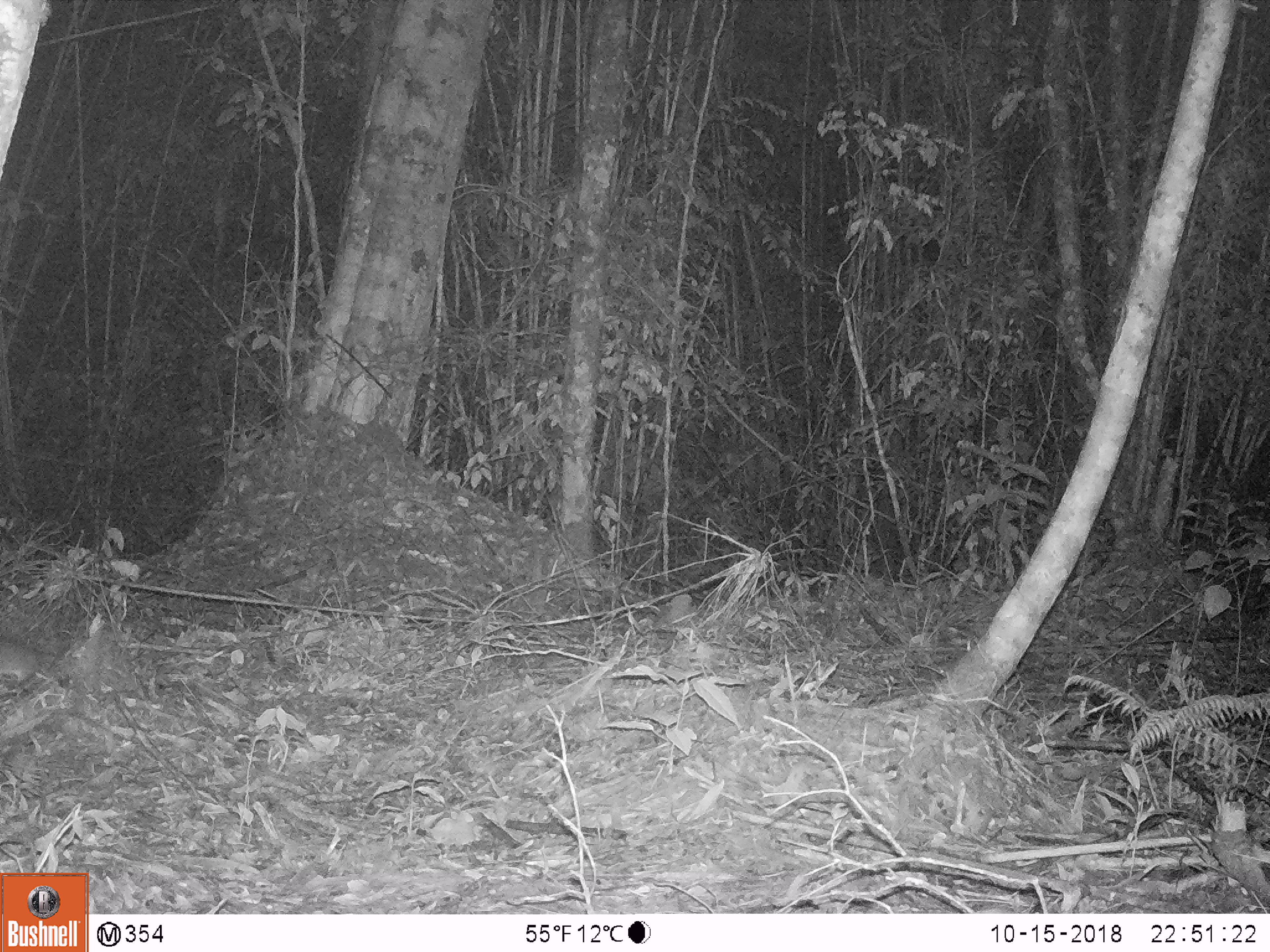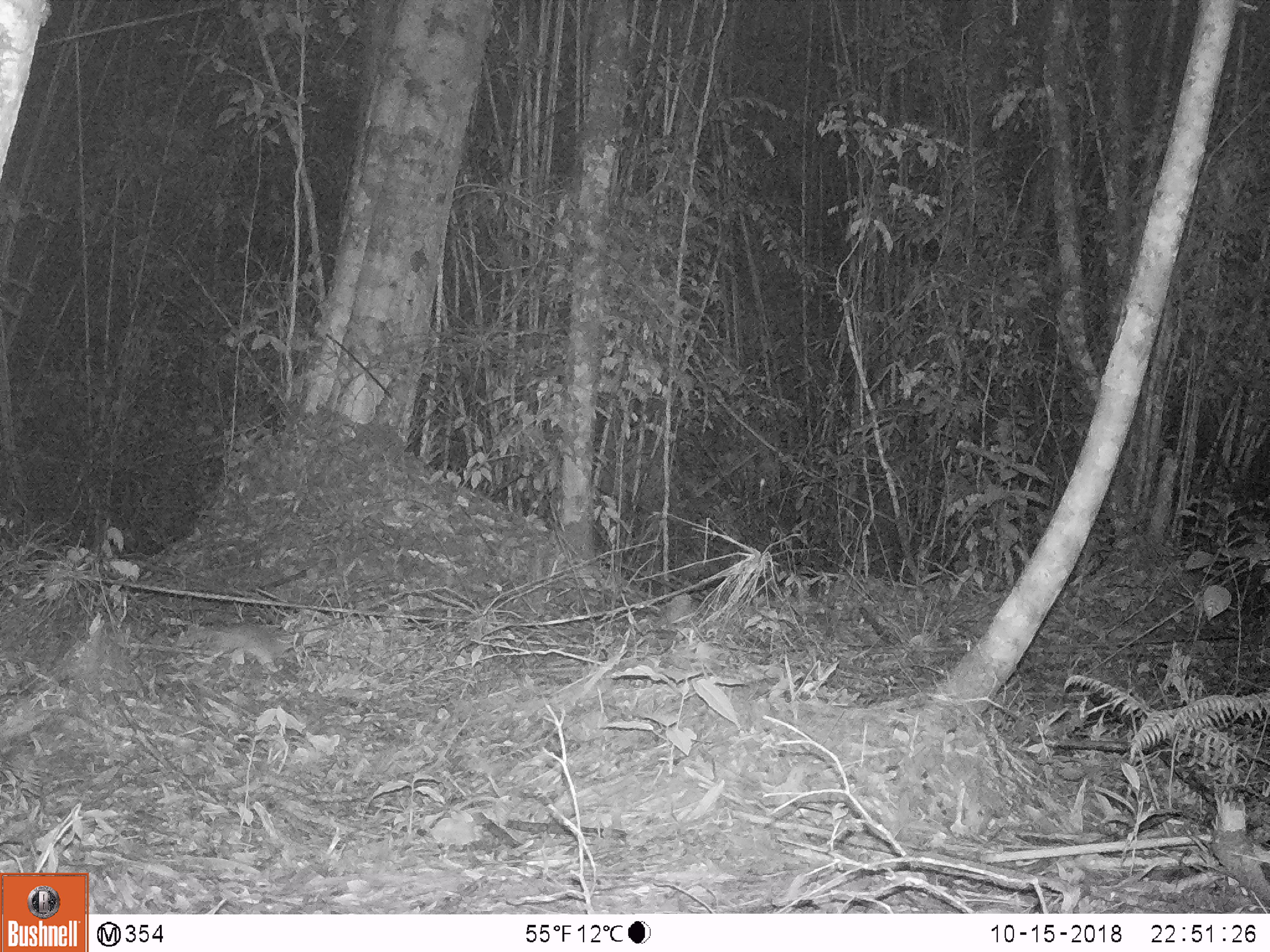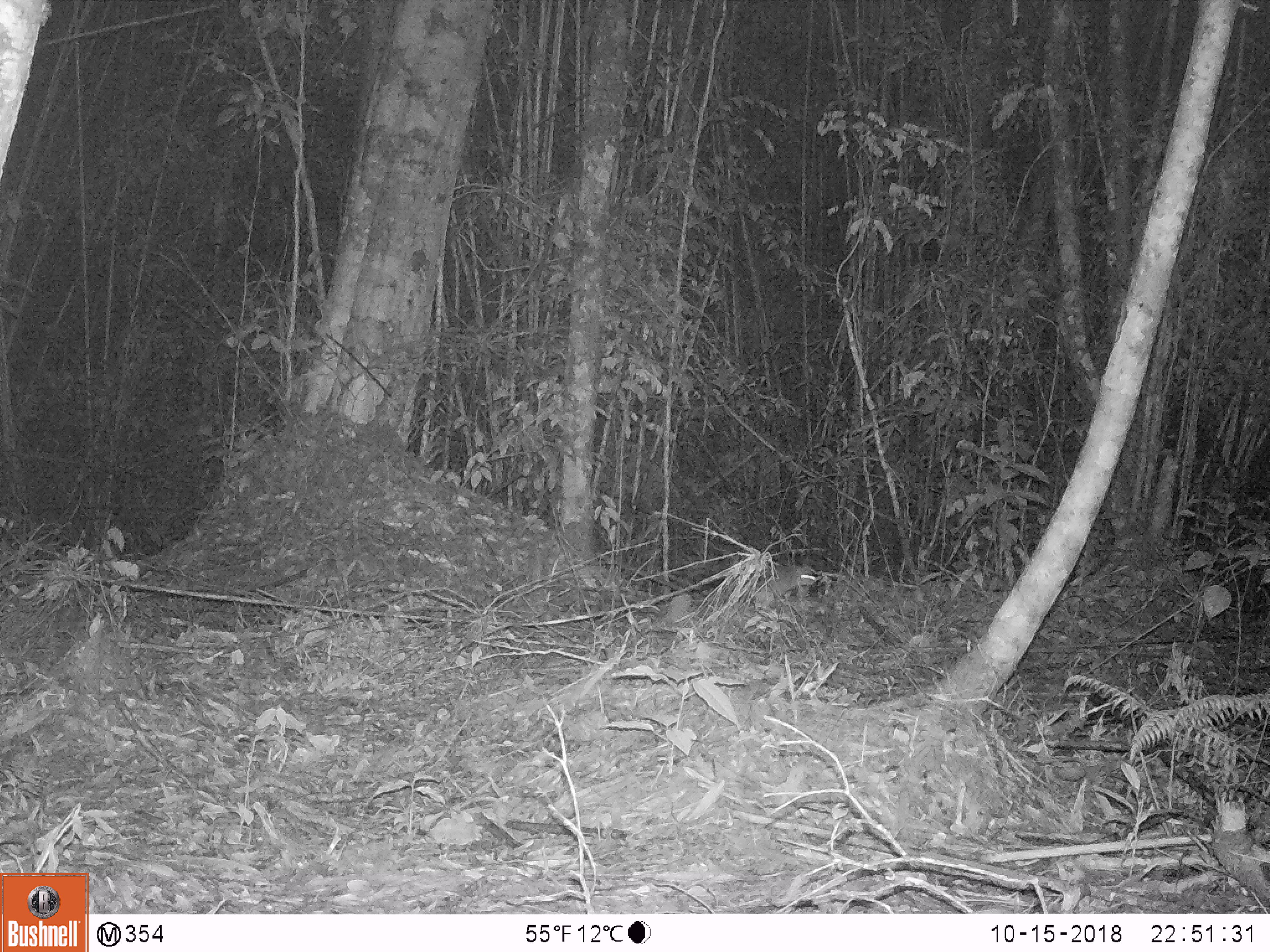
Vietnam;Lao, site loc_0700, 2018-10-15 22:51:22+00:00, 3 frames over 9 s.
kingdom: Animalia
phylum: Chordata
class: Mammalia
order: Rodentia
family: Muridae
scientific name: Muridae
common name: old-world mice and rats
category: unidentified murid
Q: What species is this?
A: Unidentified murid (old-world mice and rats) (Muridae).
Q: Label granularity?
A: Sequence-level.